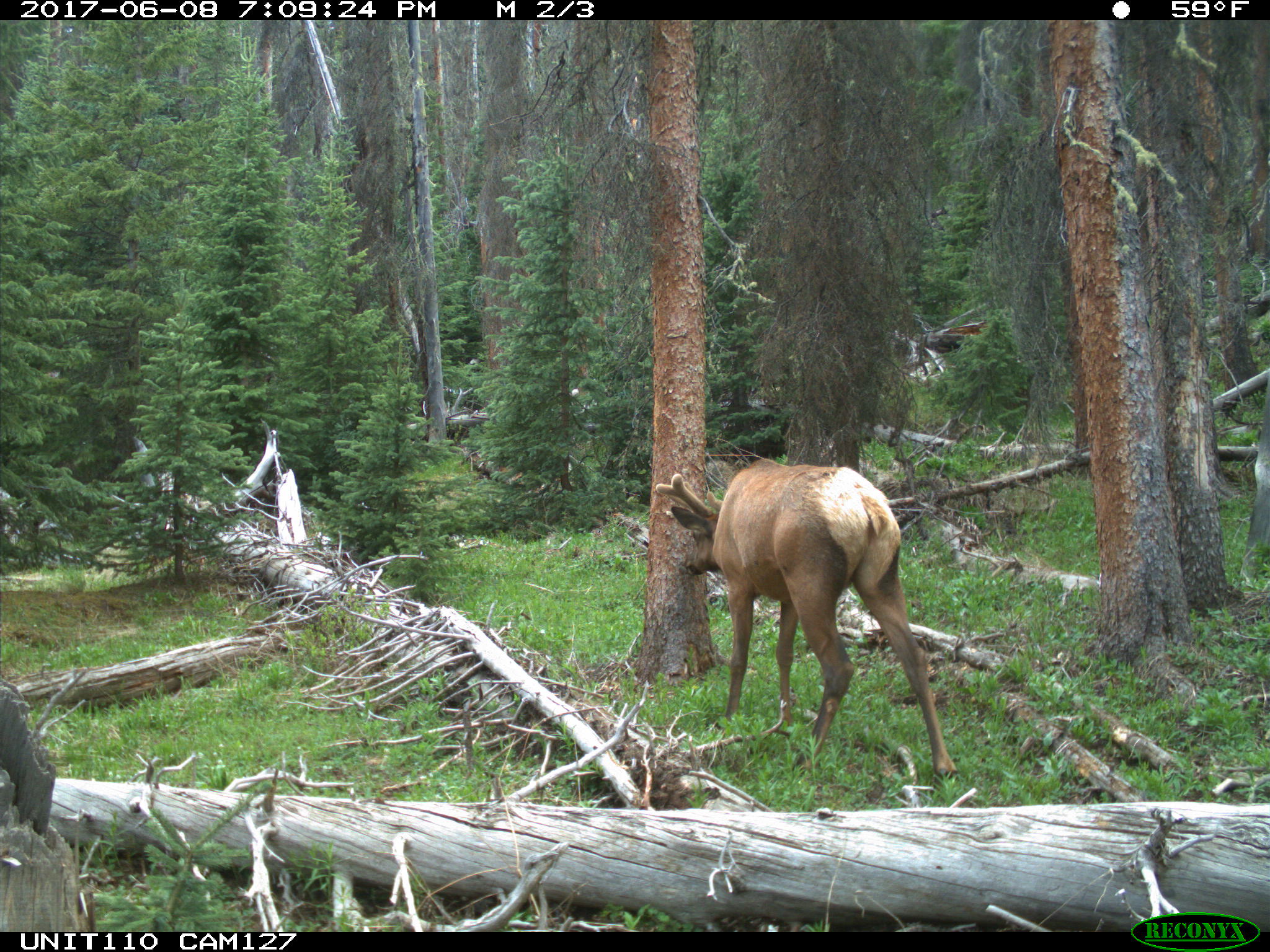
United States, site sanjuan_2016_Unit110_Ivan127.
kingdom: Animalia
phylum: Chordata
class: Mammalia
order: Artiodactyla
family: Cervidae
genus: Cervus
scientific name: Cervus elaphus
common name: red deer